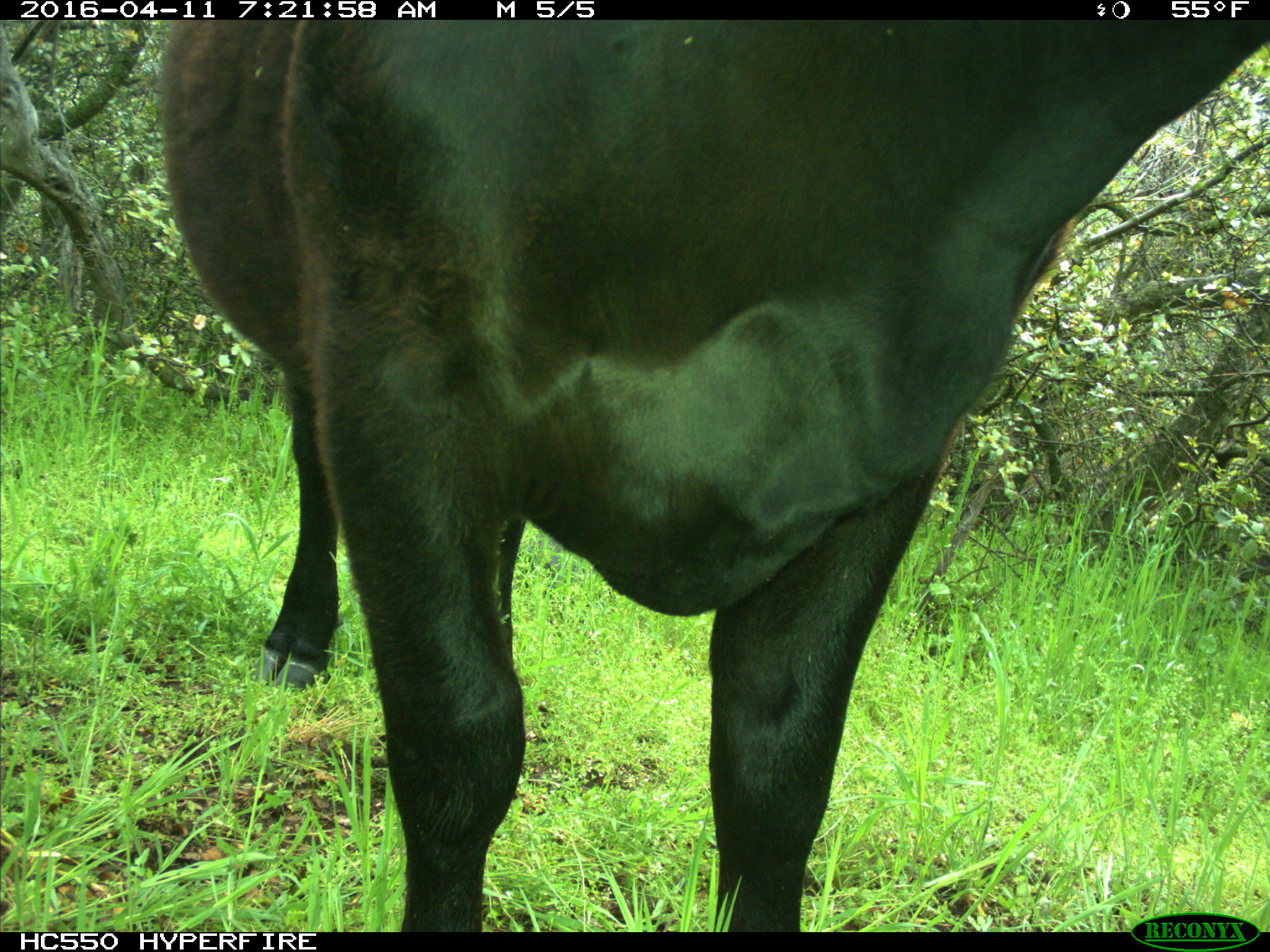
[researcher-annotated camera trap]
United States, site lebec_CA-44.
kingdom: Animalia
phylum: Chordata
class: Mammalia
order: Artiodactyla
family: Bovidae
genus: Bos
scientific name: Bos taurus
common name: domestic cow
Bos taurus (domestic cow).